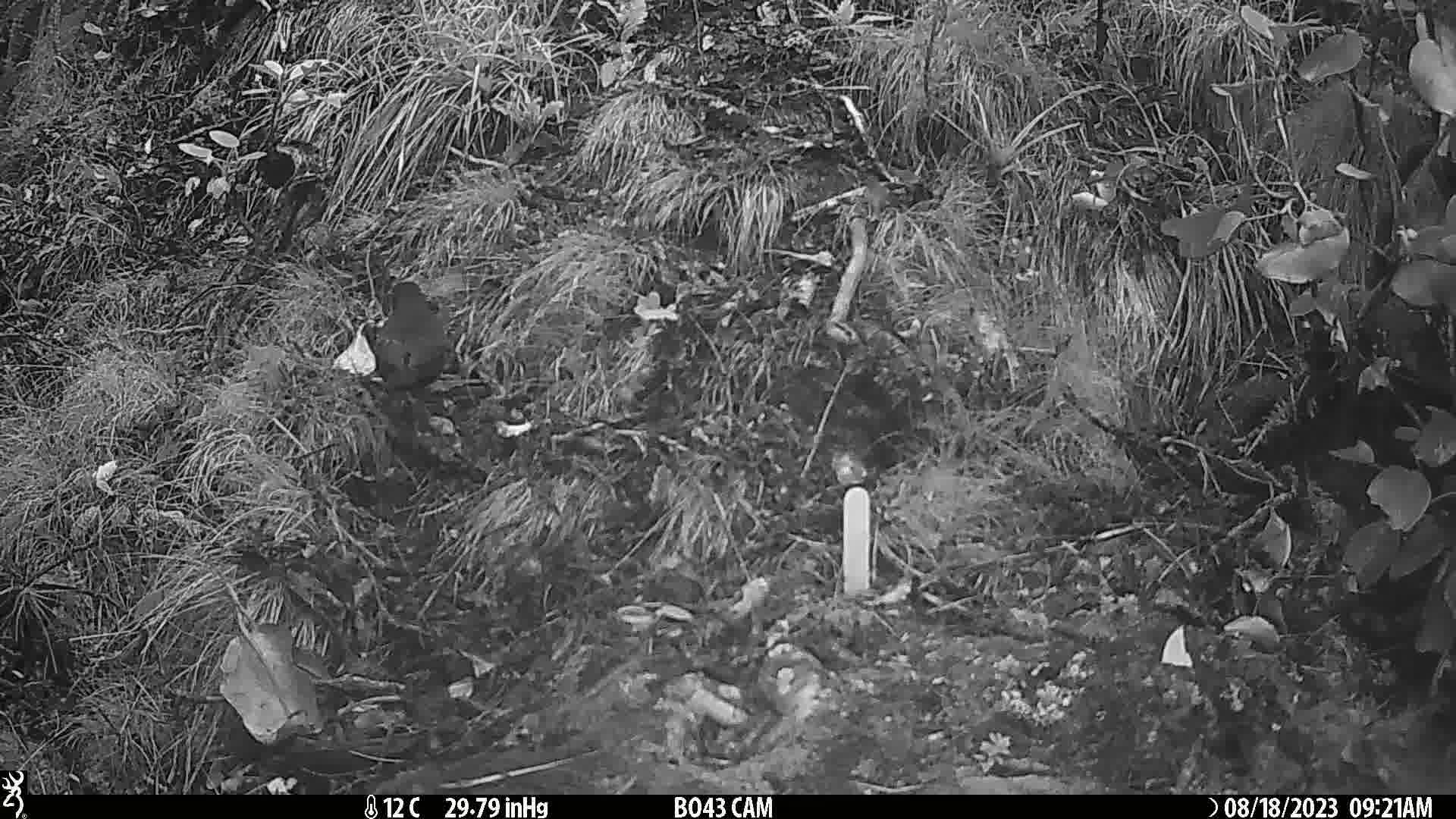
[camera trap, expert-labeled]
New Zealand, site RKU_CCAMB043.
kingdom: Animalia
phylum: Chordata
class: Aves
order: Passeriformes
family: Turdidae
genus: Turdus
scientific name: Turdus merula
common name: eurasian blackbird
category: blackbird